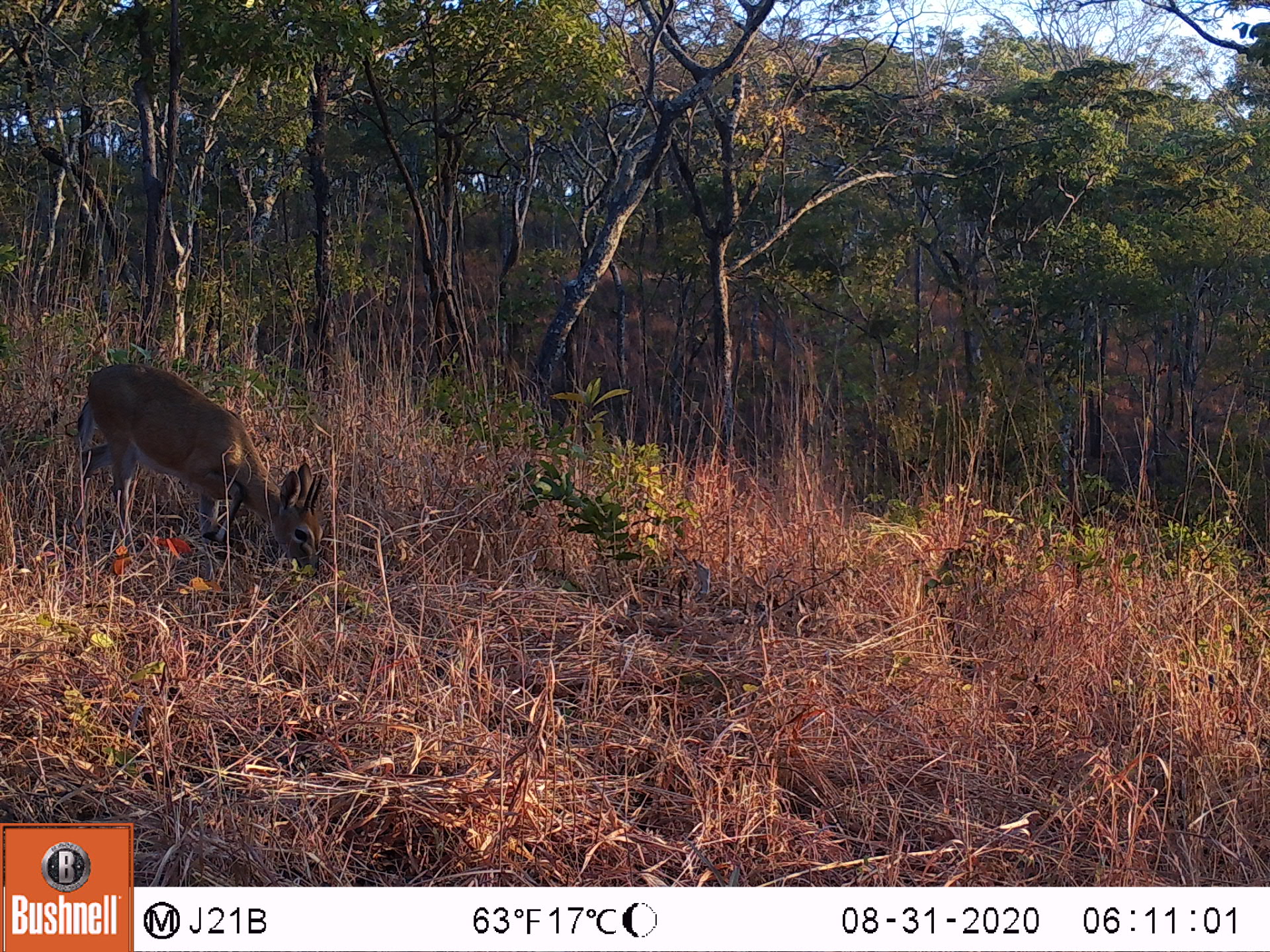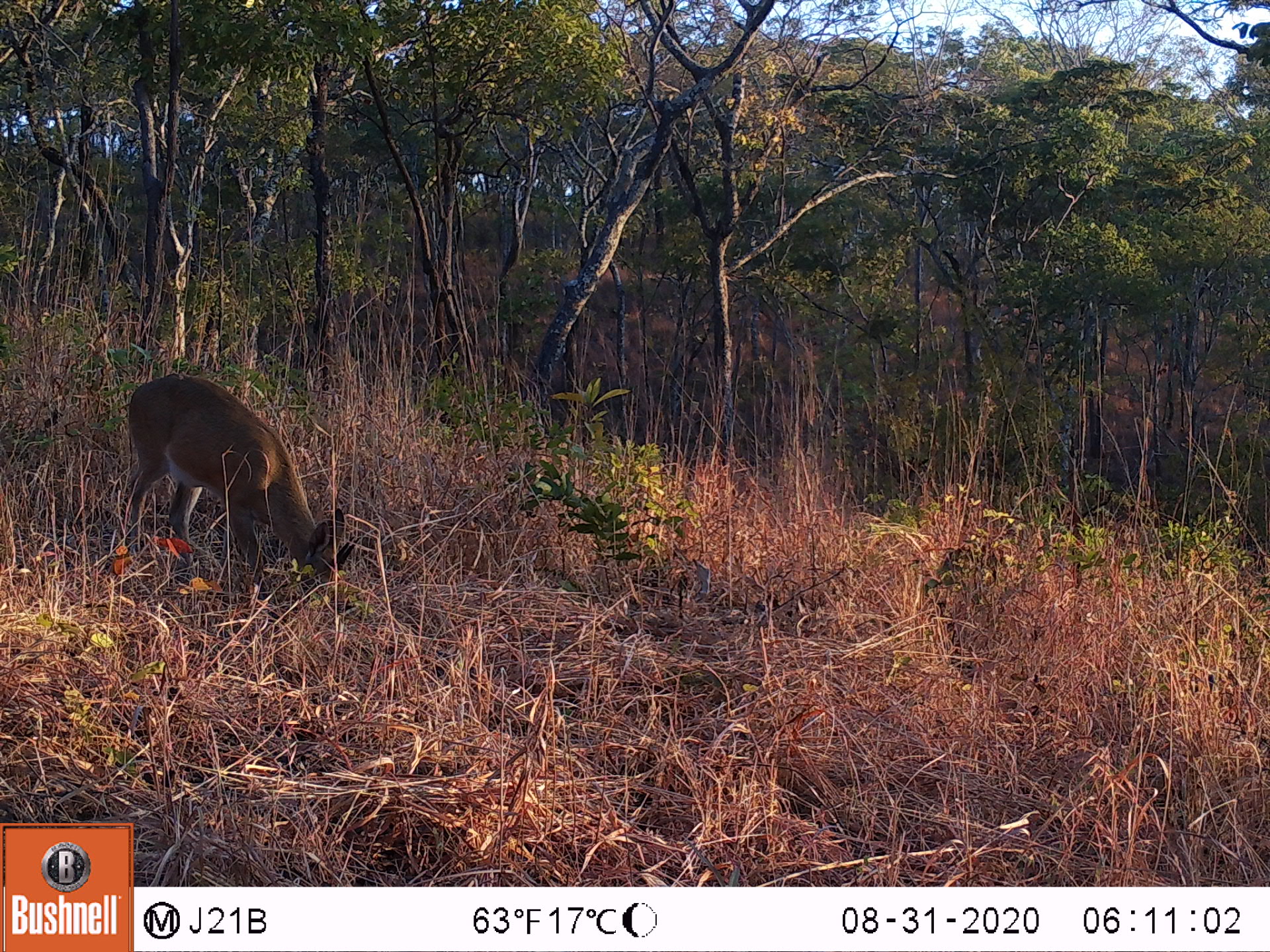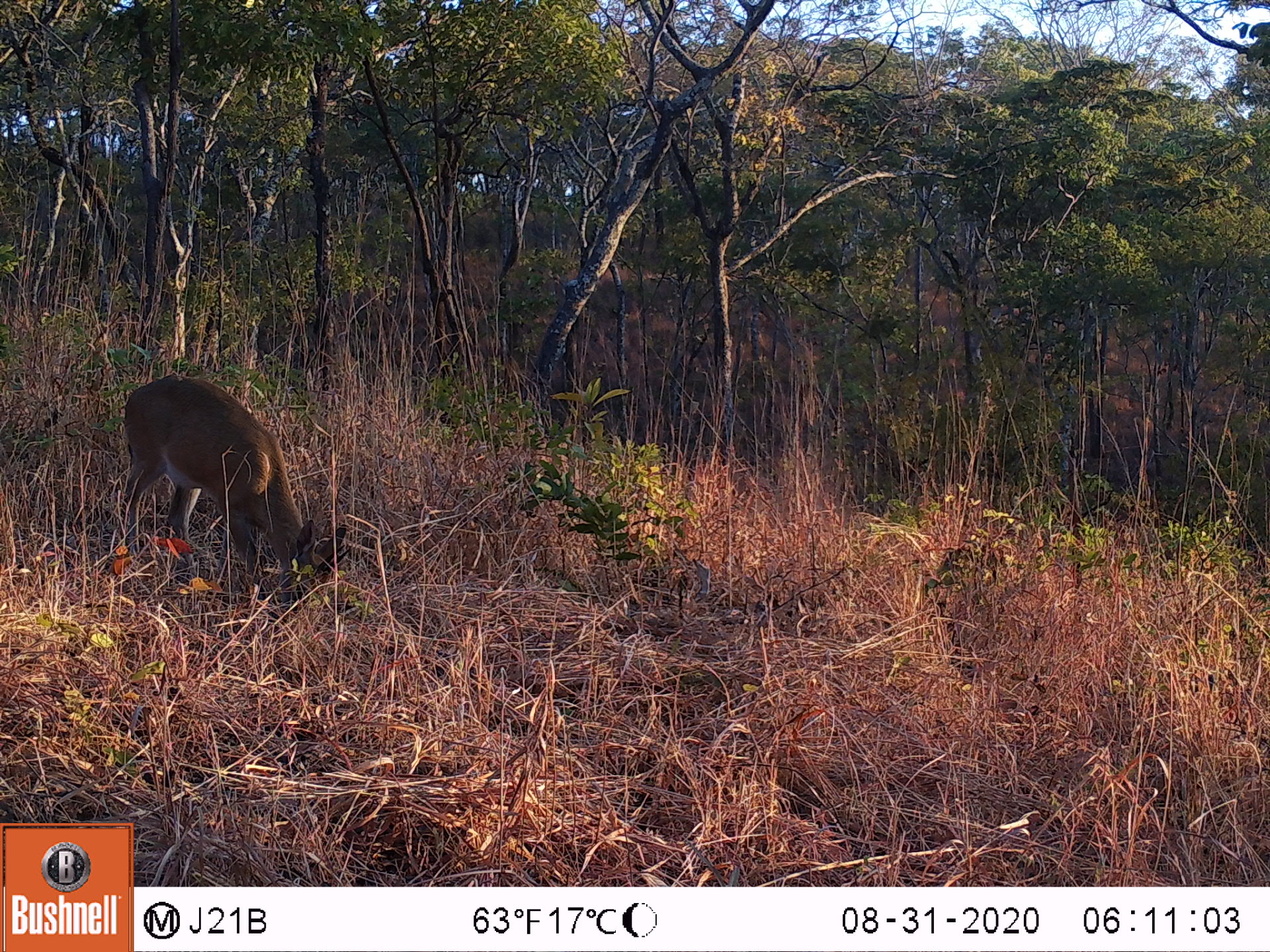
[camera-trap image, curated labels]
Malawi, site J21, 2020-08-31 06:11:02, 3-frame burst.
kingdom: Animalia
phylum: Chordata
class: Mammalia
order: Artiodactyla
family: Bovidae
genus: Sylvicapra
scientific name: Sylvicapra grimmia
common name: common duiker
Common duiker (Sylvicapra grimmia), count 1.